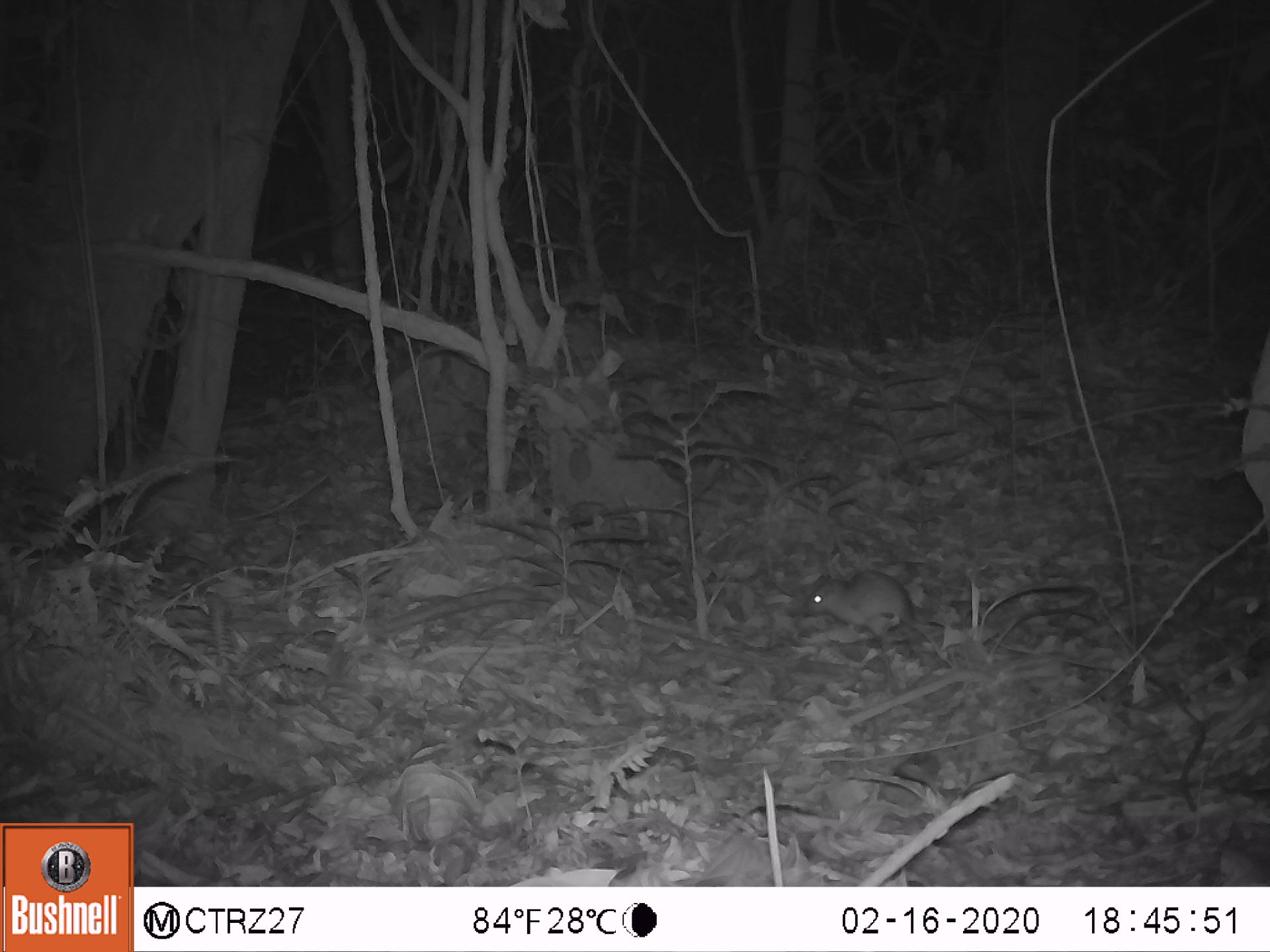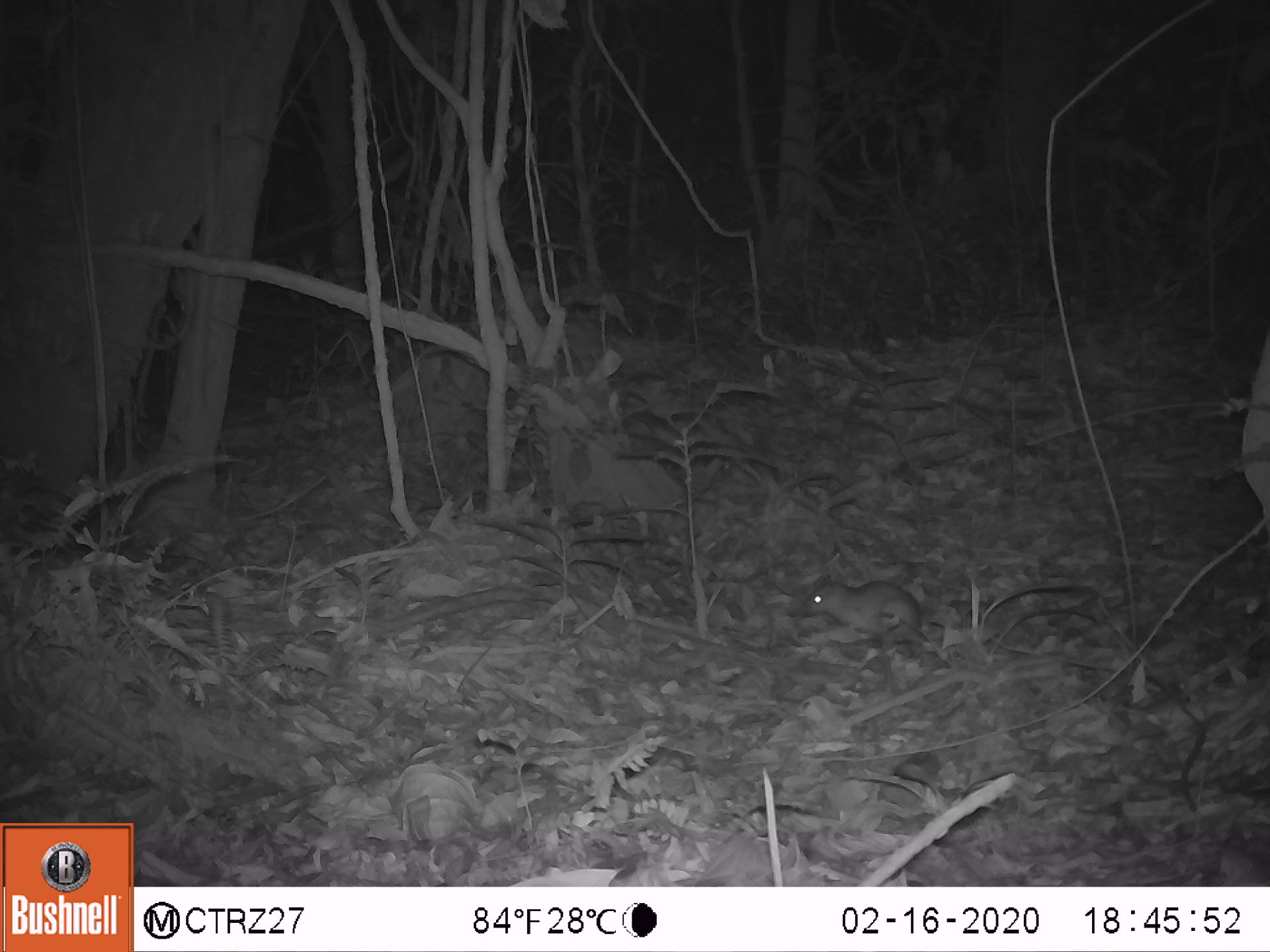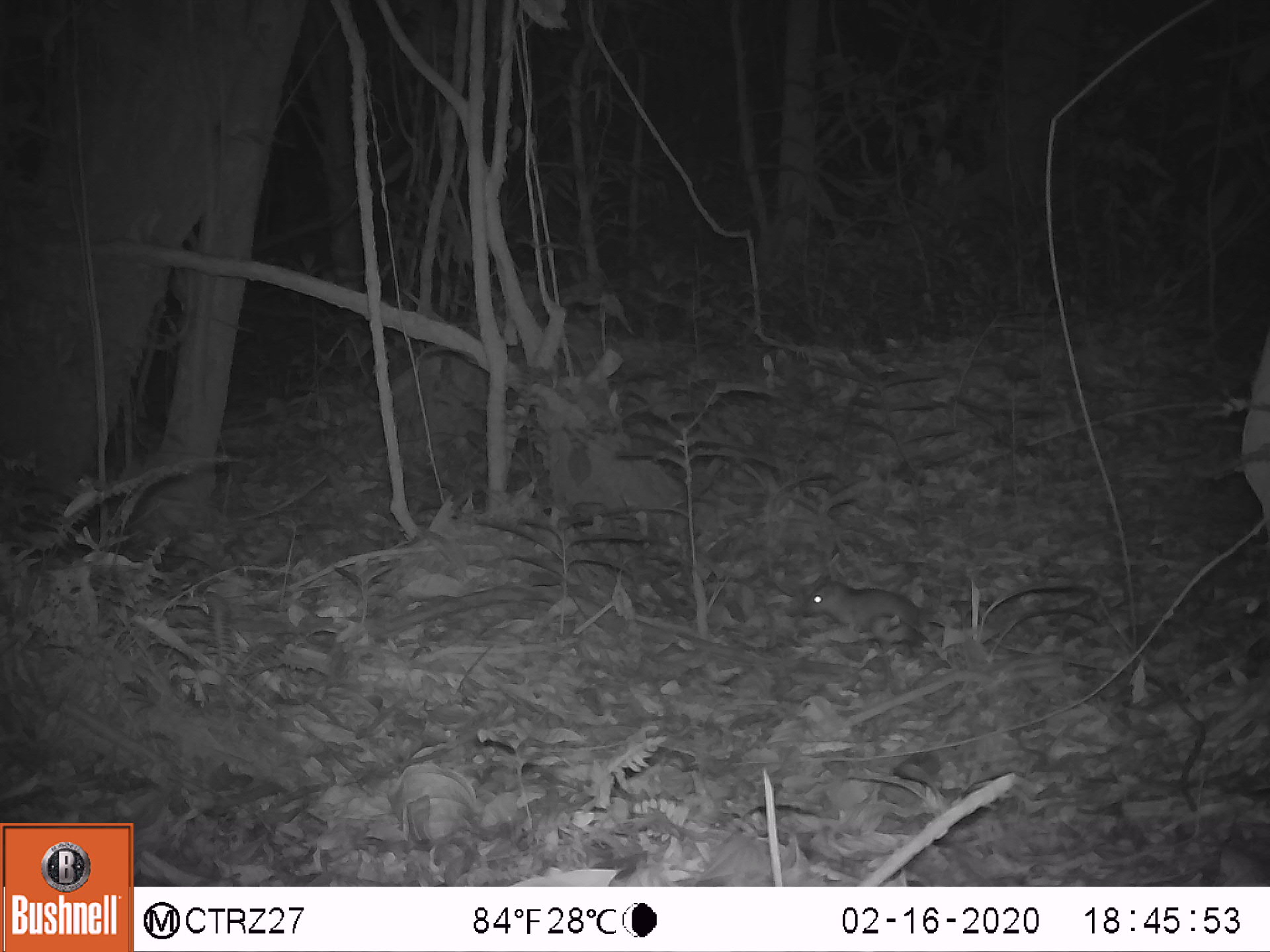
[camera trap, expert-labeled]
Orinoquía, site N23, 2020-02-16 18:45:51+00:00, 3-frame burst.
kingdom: Animalia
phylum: Chordata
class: Mammalia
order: Rodentia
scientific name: Rodentia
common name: rodent